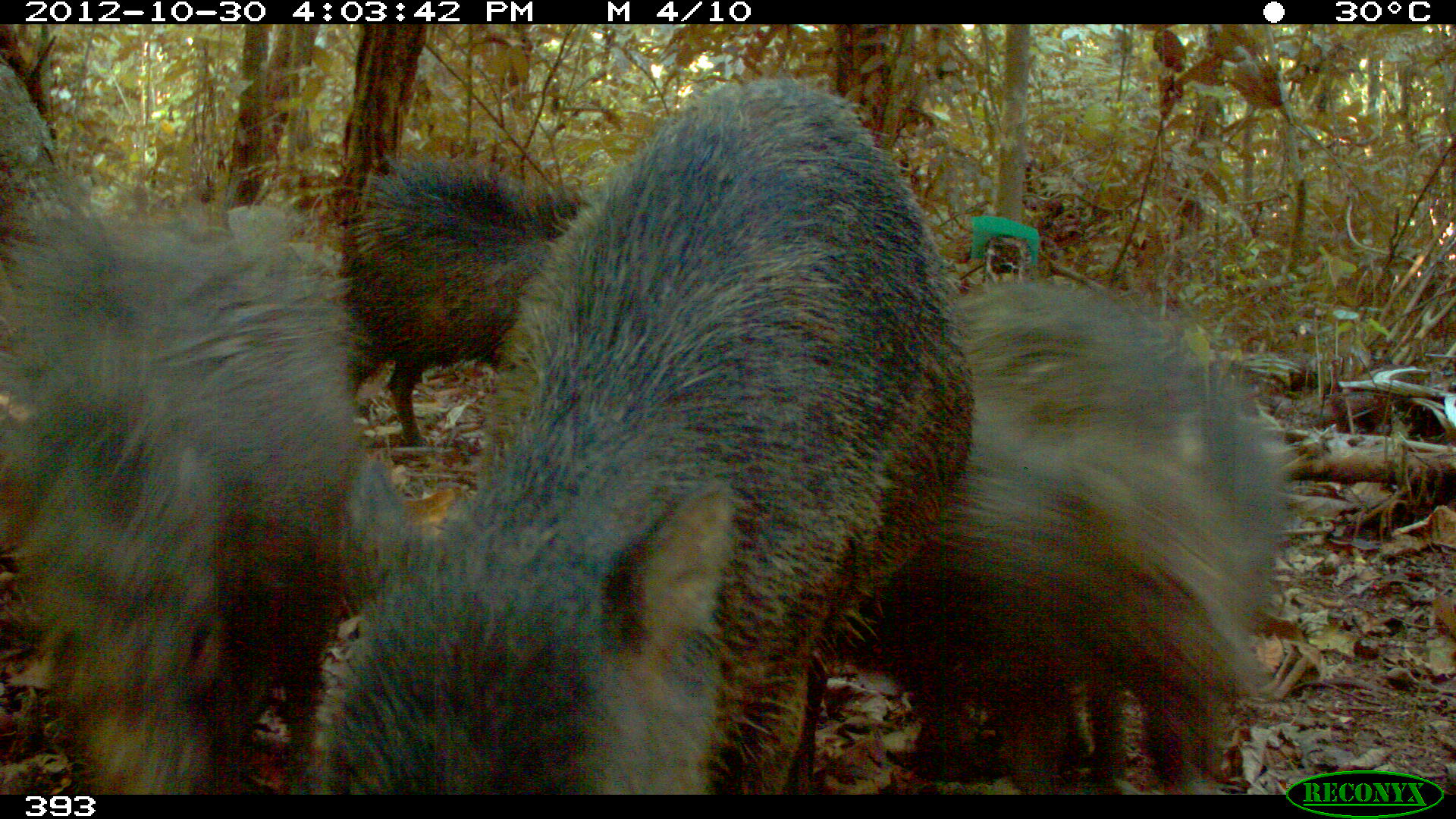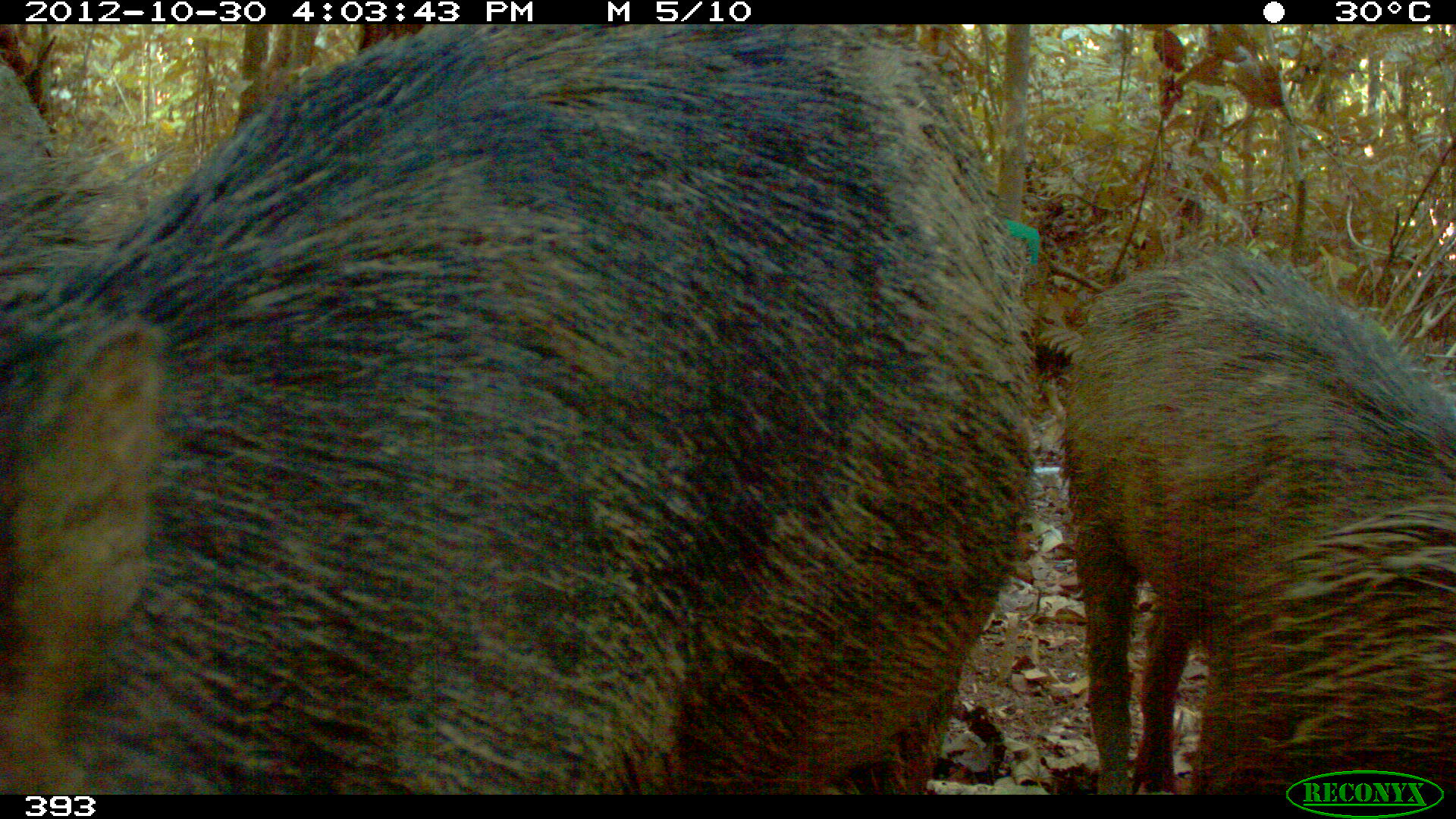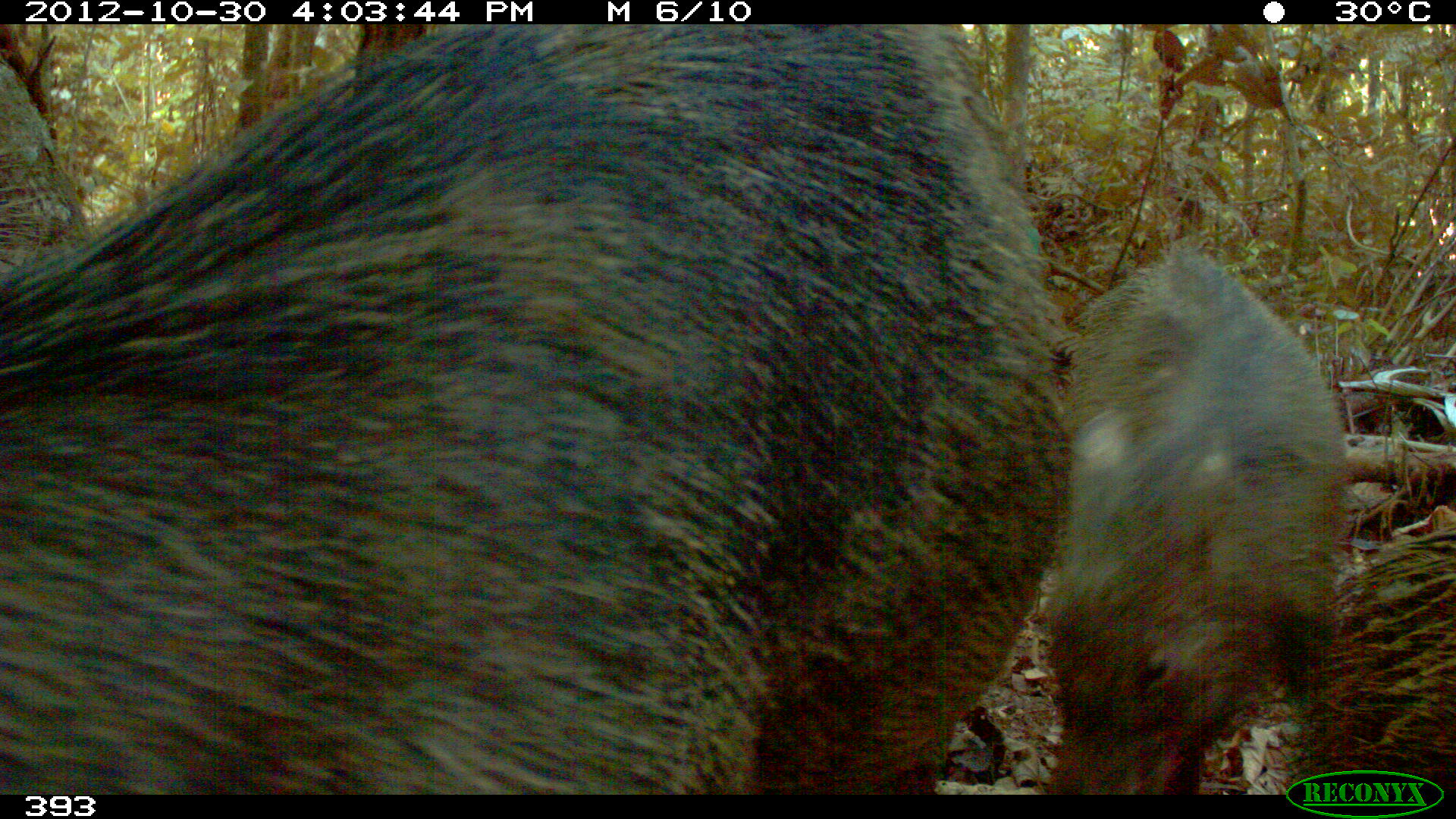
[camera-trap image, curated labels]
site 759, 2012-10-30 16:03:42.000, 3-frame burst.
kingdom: Animalia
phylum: Chordata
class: Mammalia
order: Artiodactyla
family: Tayassuidae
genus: Tayassu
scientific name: Tayassu pecari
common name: white-lipped peccary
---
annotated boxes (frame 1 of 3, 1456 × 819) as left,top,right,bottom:
tayassu pecari: 331,79,975,793; 844,281,1291,794; 0,186,352,793; 336,159,590,447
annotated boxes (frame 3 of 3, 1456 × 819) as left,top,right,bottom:
tayassu pecari: 1,21,1073,795; 1040,242,1349,794; 1294,526,1453,795